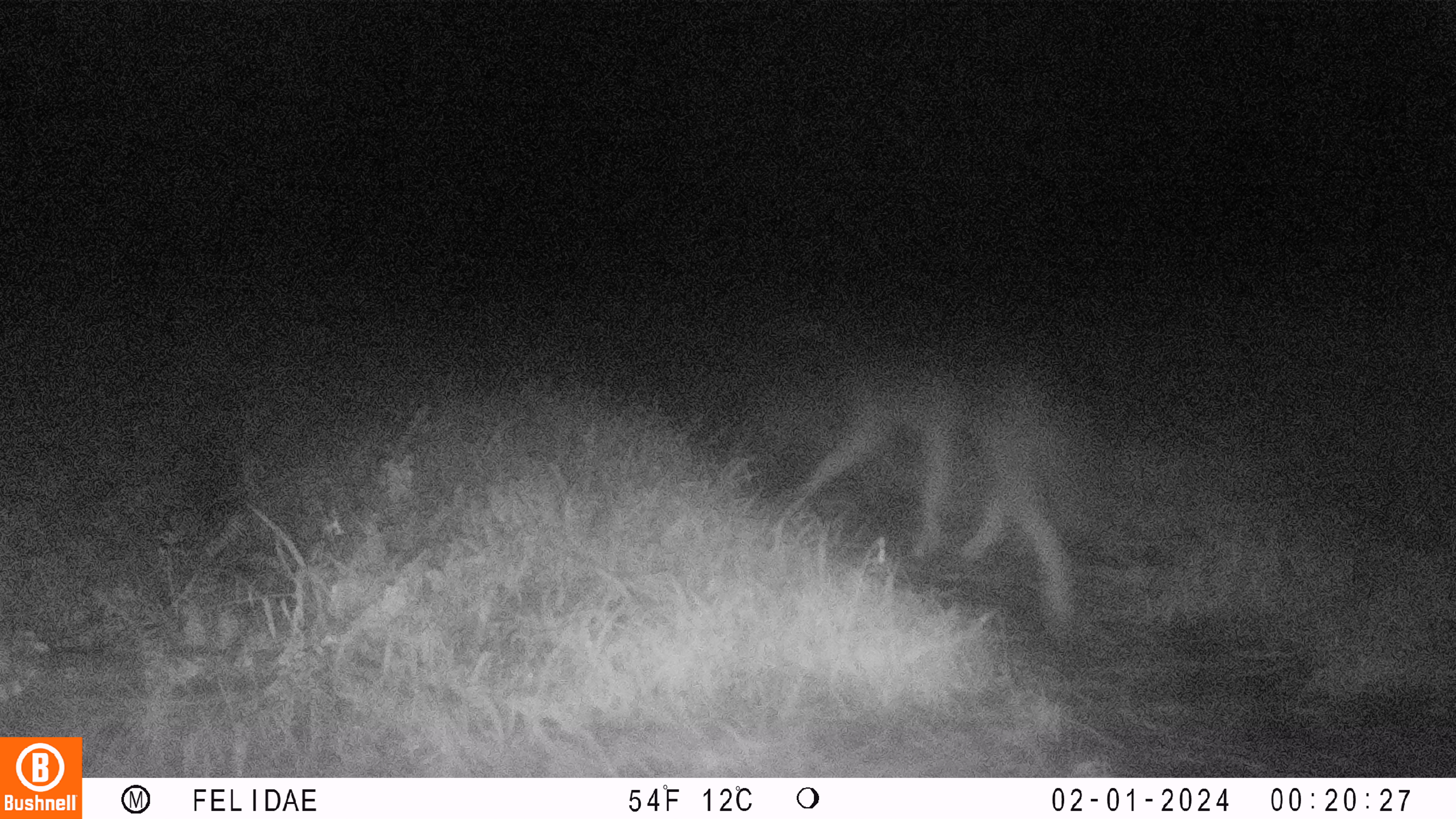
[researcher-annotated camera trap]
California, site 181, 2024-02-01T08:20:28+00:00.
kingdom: Animalia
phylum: Chordata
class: Mammalia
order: Artiodactyla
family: Cervidae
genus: Odocoileus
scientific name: Odocoileus hemionus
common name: mule deer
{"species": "mule deer (Odocoileus hemionus)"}